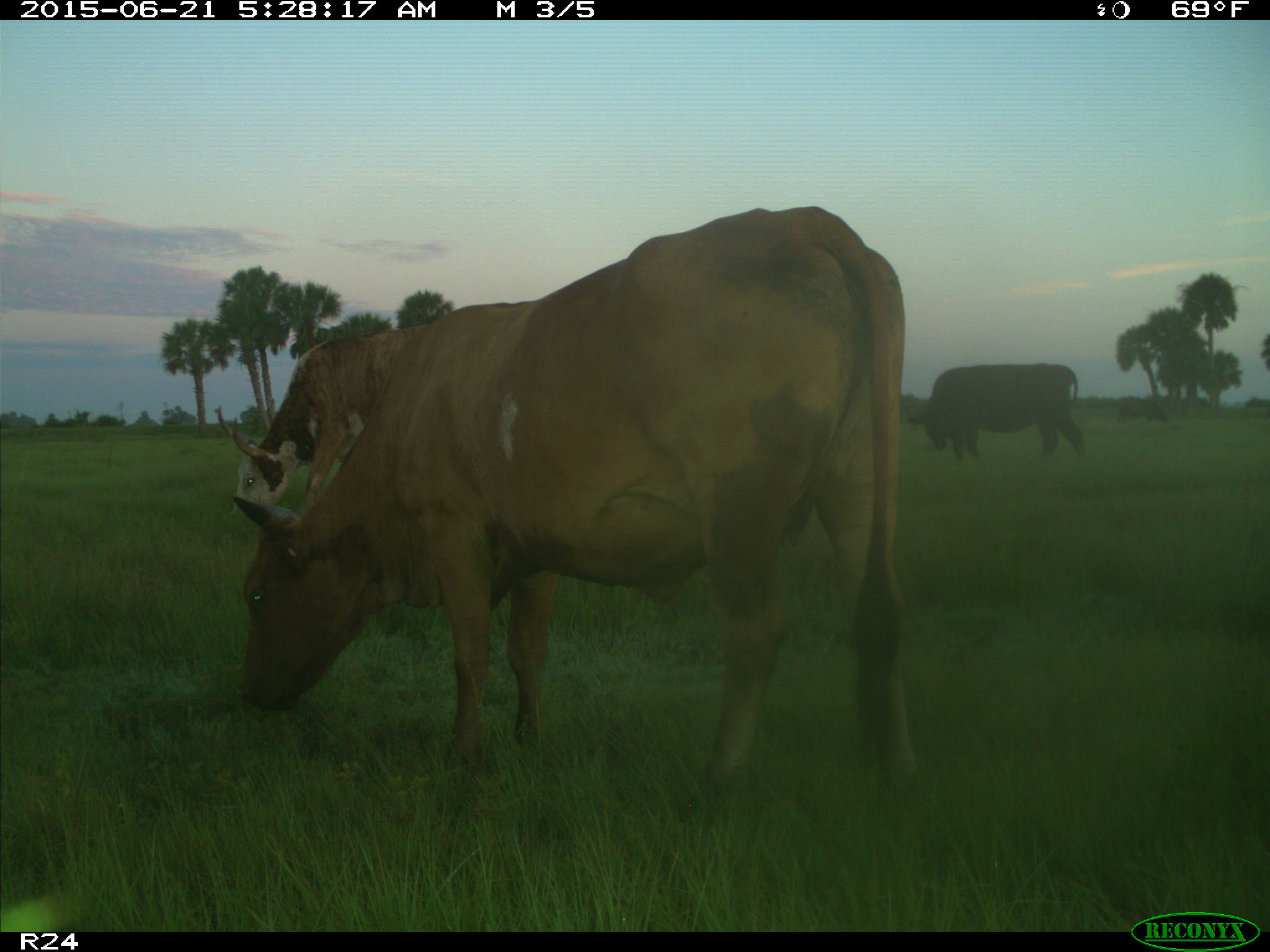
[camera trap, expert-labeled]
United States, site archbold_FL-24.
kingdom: Animalia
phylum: Chordata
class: Mammalia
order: Artiodactyla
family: Bovidae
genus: Bos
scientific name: Bos taurus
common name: domestic cow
Bos taurus (domestic cow).